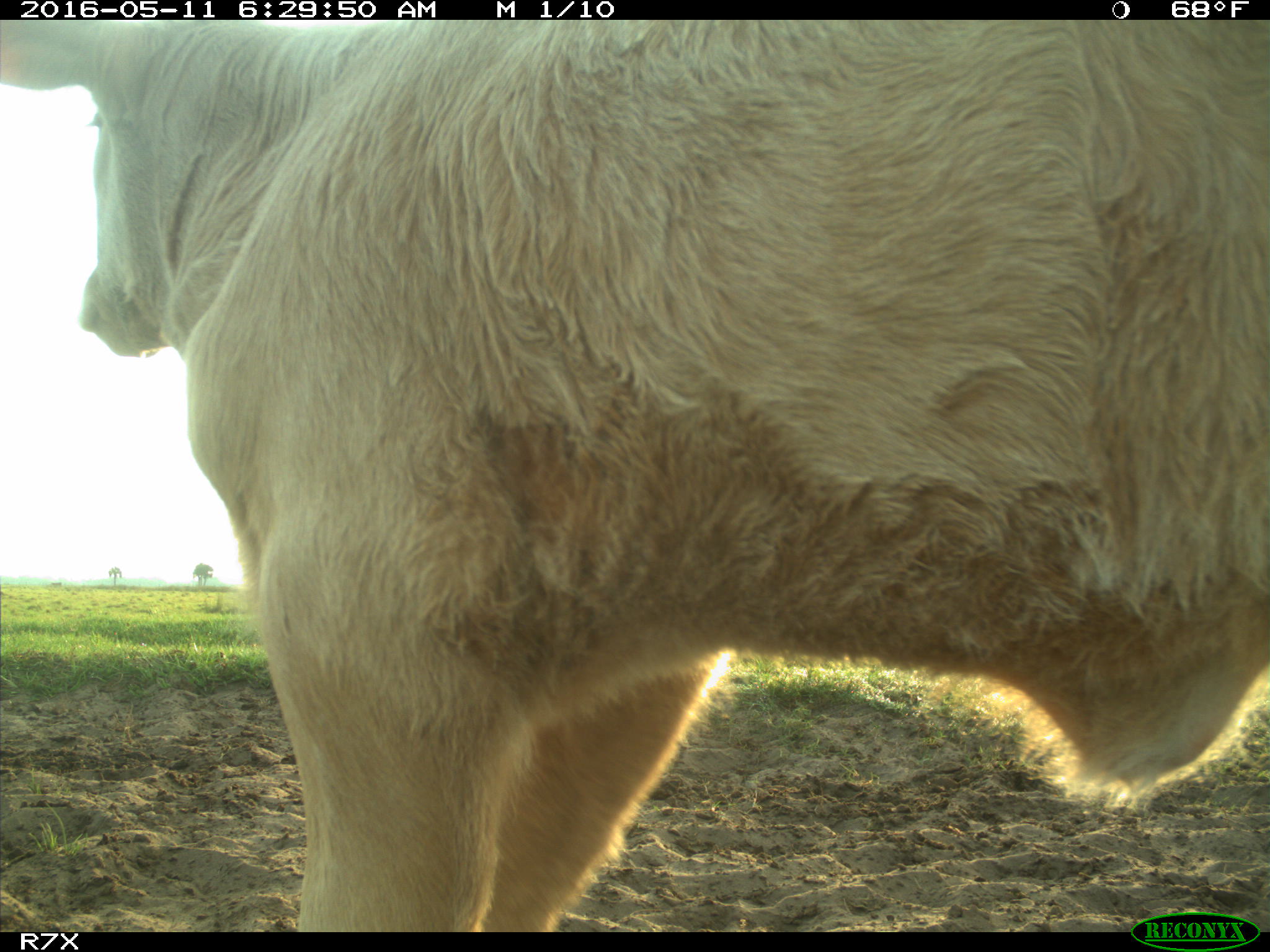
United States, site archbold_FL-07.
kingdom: Animalia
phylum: Chordata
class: Mammalia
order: Artiodactyla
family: Bovidae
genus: Bos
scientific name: Bos taurus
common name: domestic cow